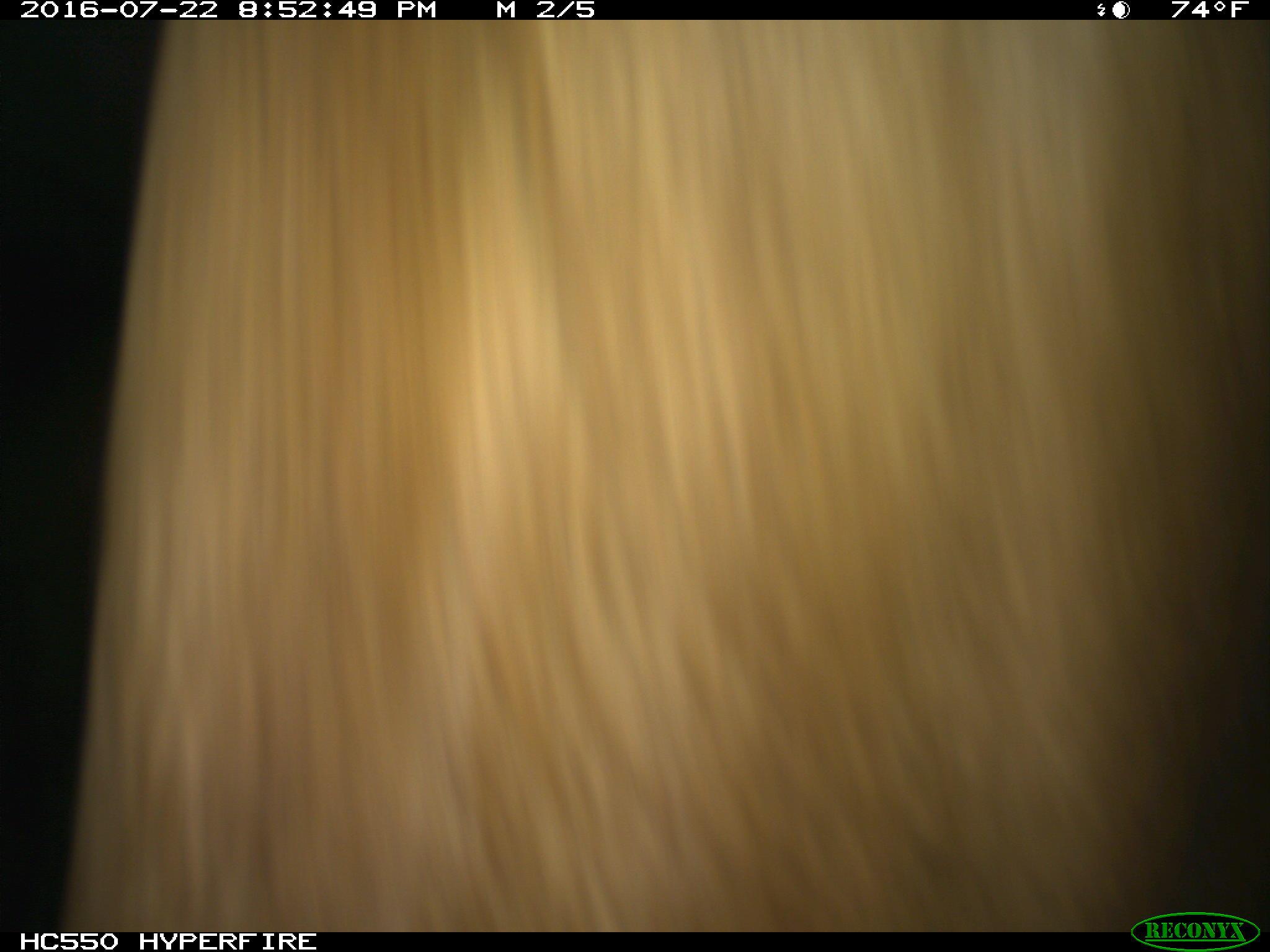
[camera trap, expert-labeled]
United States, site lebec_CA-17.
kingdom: Animalia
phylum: Chordata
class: Mammalia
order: Artiodactyla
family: Bovidae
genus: Bos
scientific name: Bos taurus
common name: domestic cow